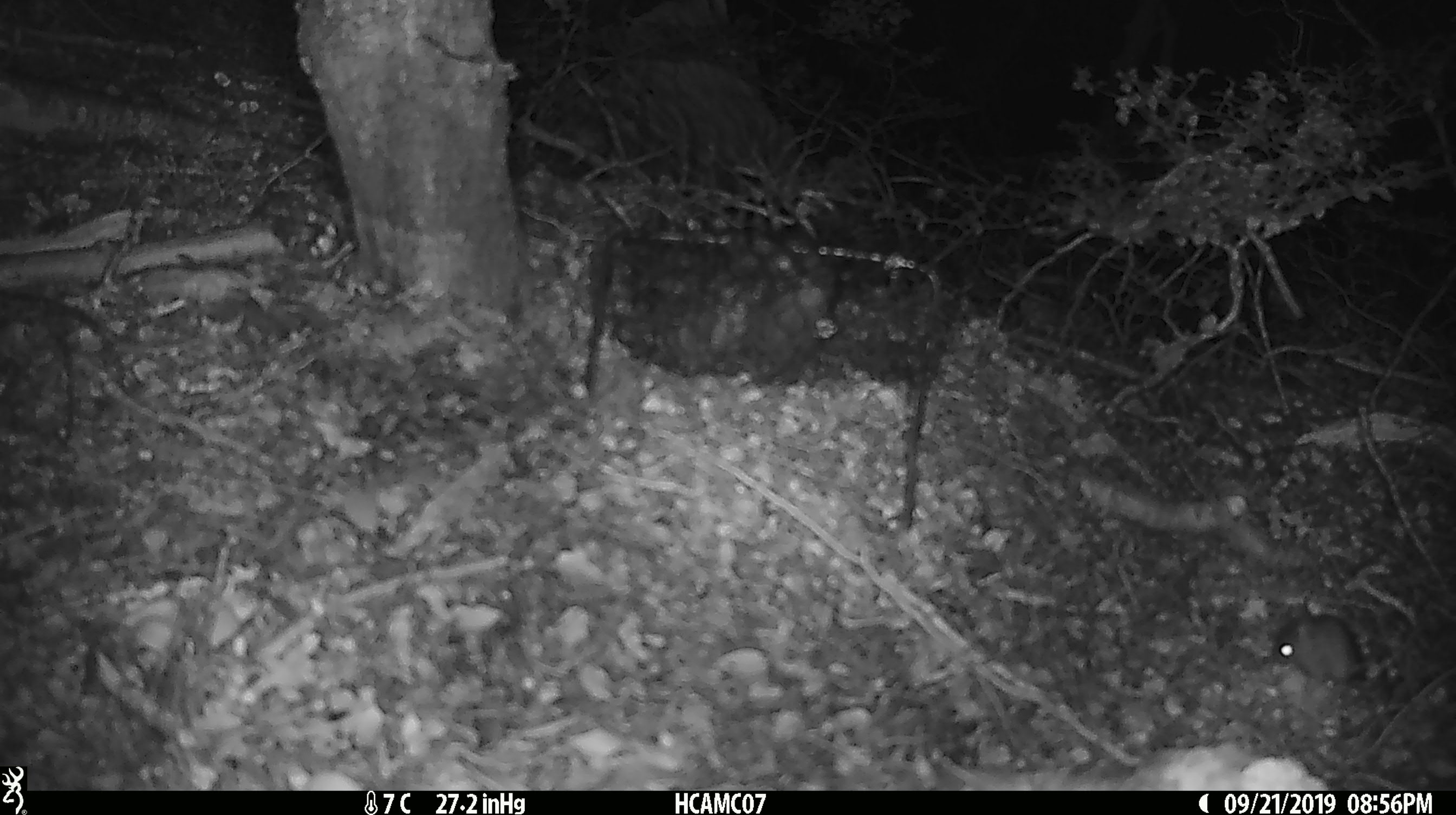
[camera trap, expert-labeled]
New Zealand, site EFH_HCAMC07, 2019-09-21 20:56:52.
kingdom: Animalia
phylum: Chordata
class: Mammalia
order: Rodentia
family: Muridae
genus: Mus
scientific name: Mus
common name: mouse